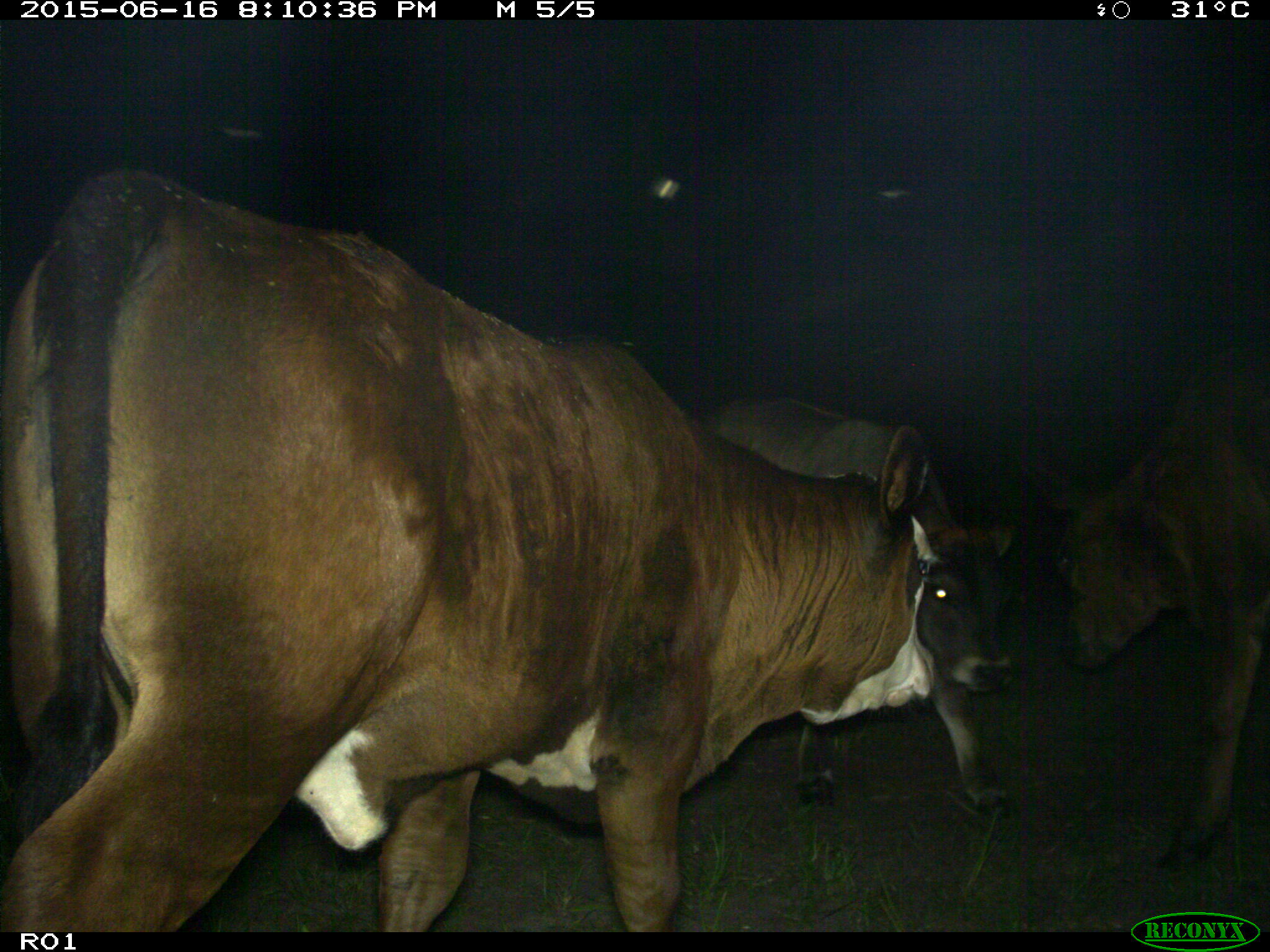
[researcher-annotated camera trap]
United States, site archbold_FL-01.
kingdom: Animalia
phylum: Chordata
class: Mammalia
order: Artiodactyla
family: Bovidae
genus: Bos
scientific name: Bos taurus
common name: domestic cow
Bos taurus (domestic cow).